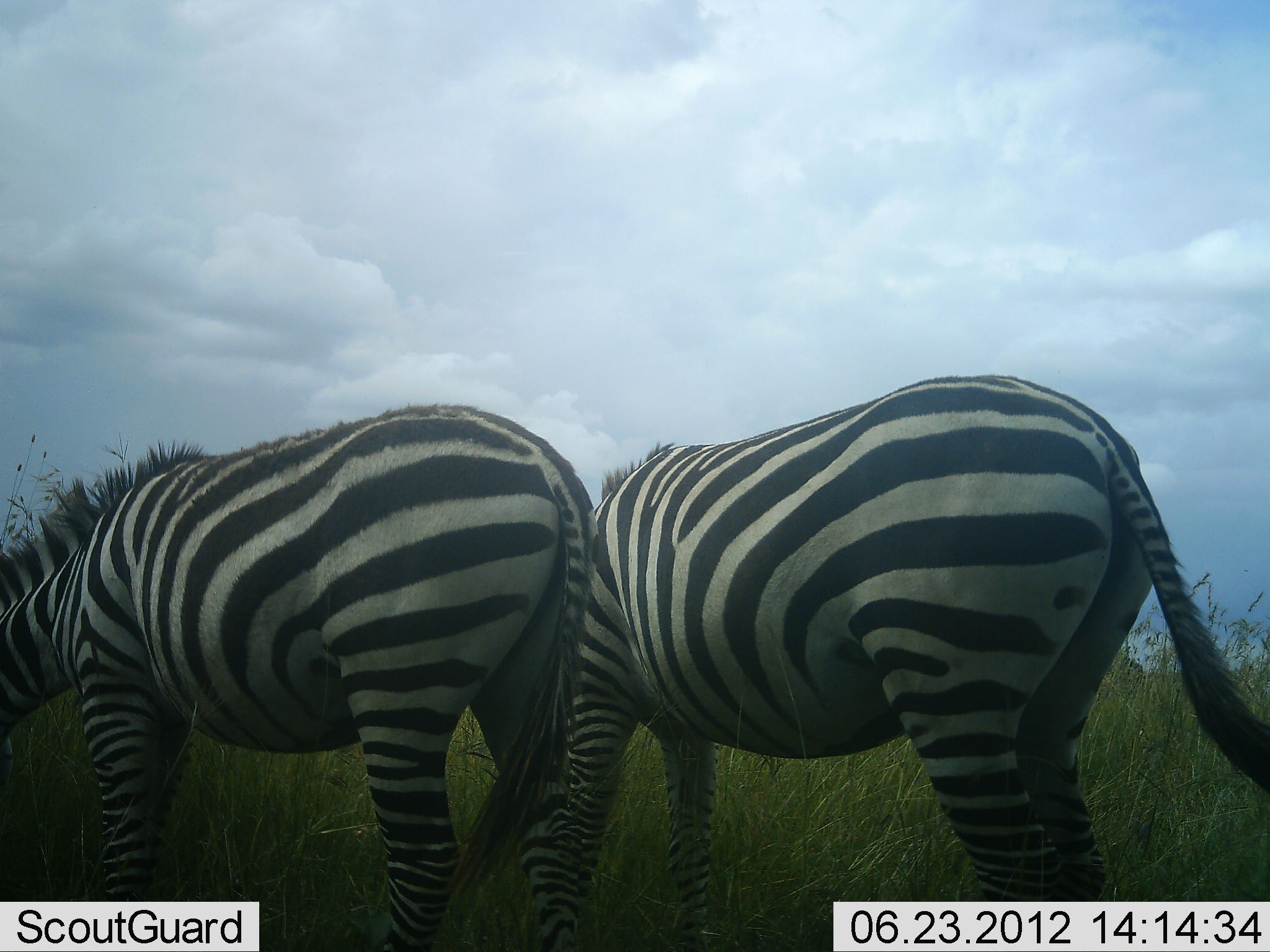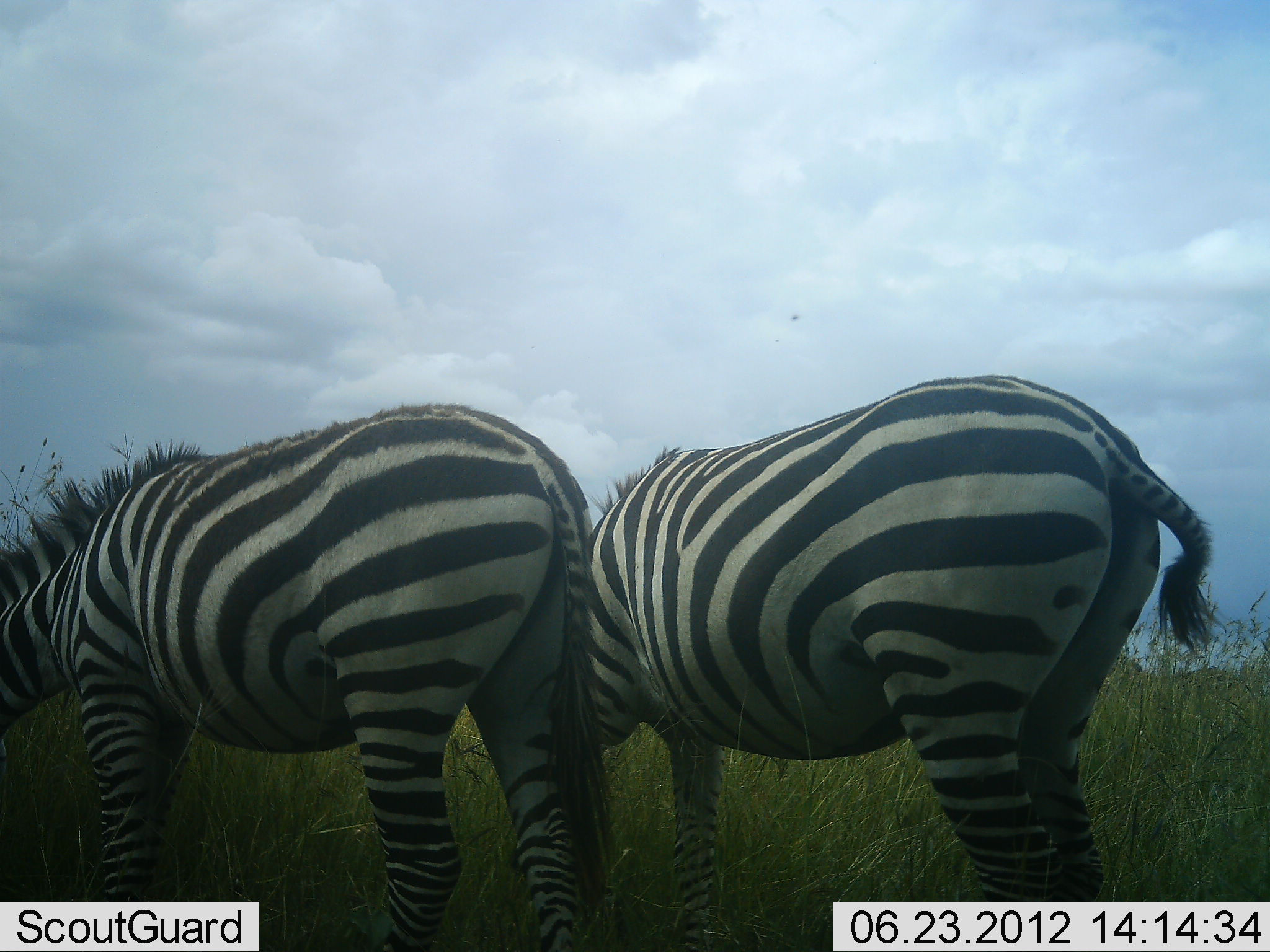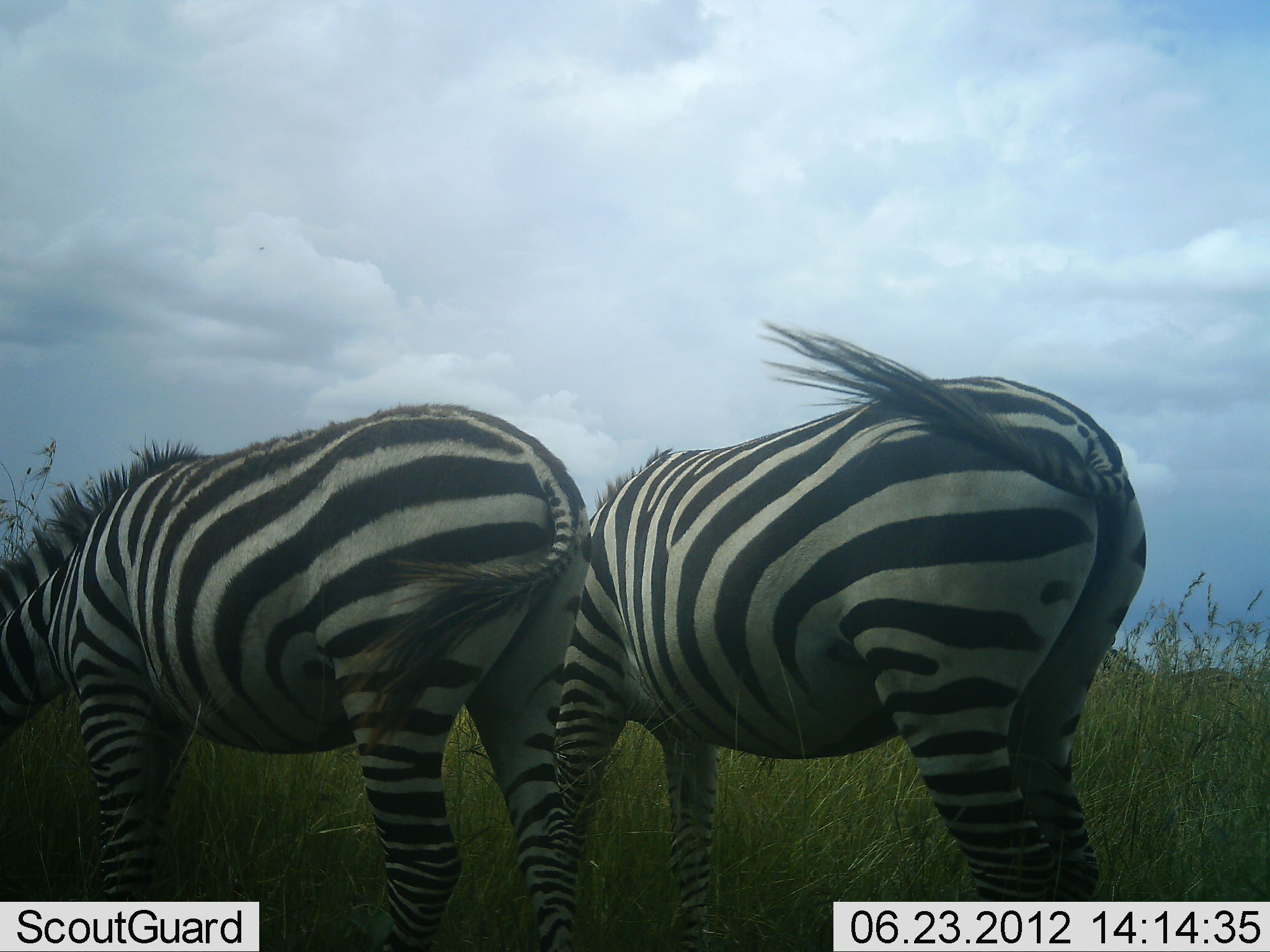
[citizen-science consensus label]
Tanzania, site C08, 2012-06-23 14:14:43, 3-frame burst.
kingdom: Animalia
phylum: Chordata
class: Mammalia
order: Perissodactyla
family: Equidae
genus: Equus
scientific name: Equus quagga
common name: plains zebra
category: zebra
Zebra (plains zebra) (Equus quagga), count 2. Behavior (volunteer vote fractions): standing 40%, resting 0%, moving 10%, interacting 0%. Young present (vote fraction): 0%. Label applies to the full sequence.